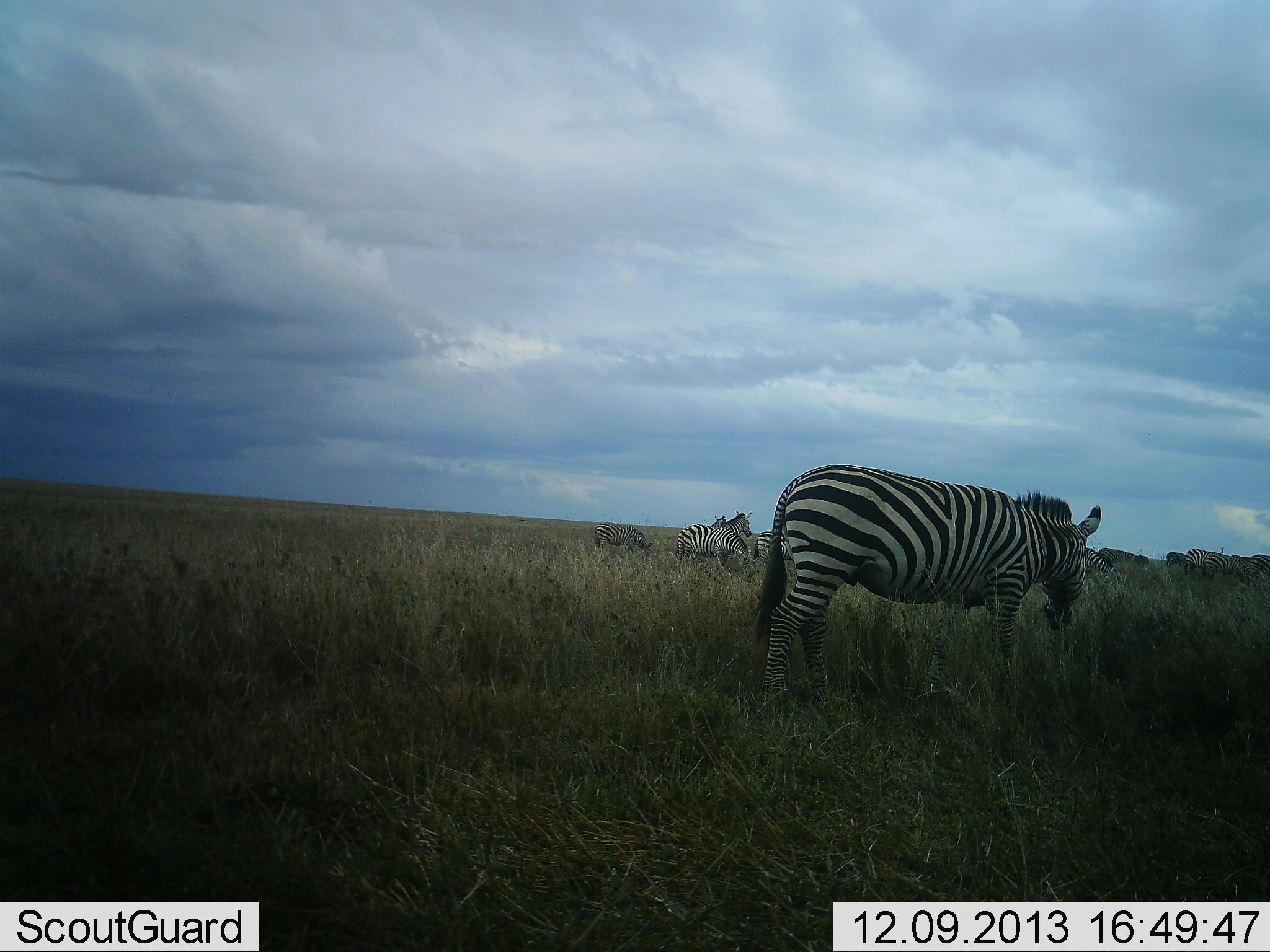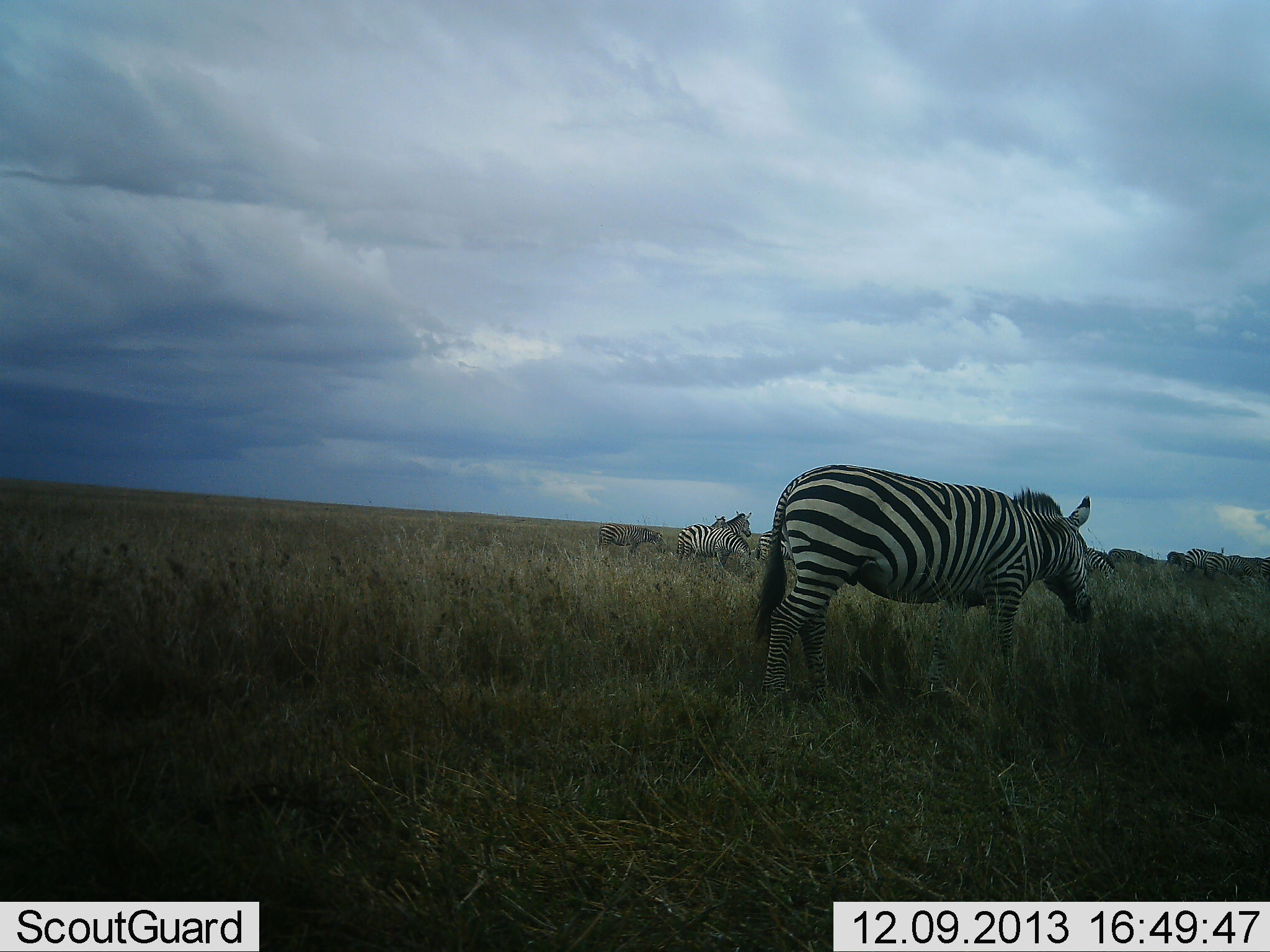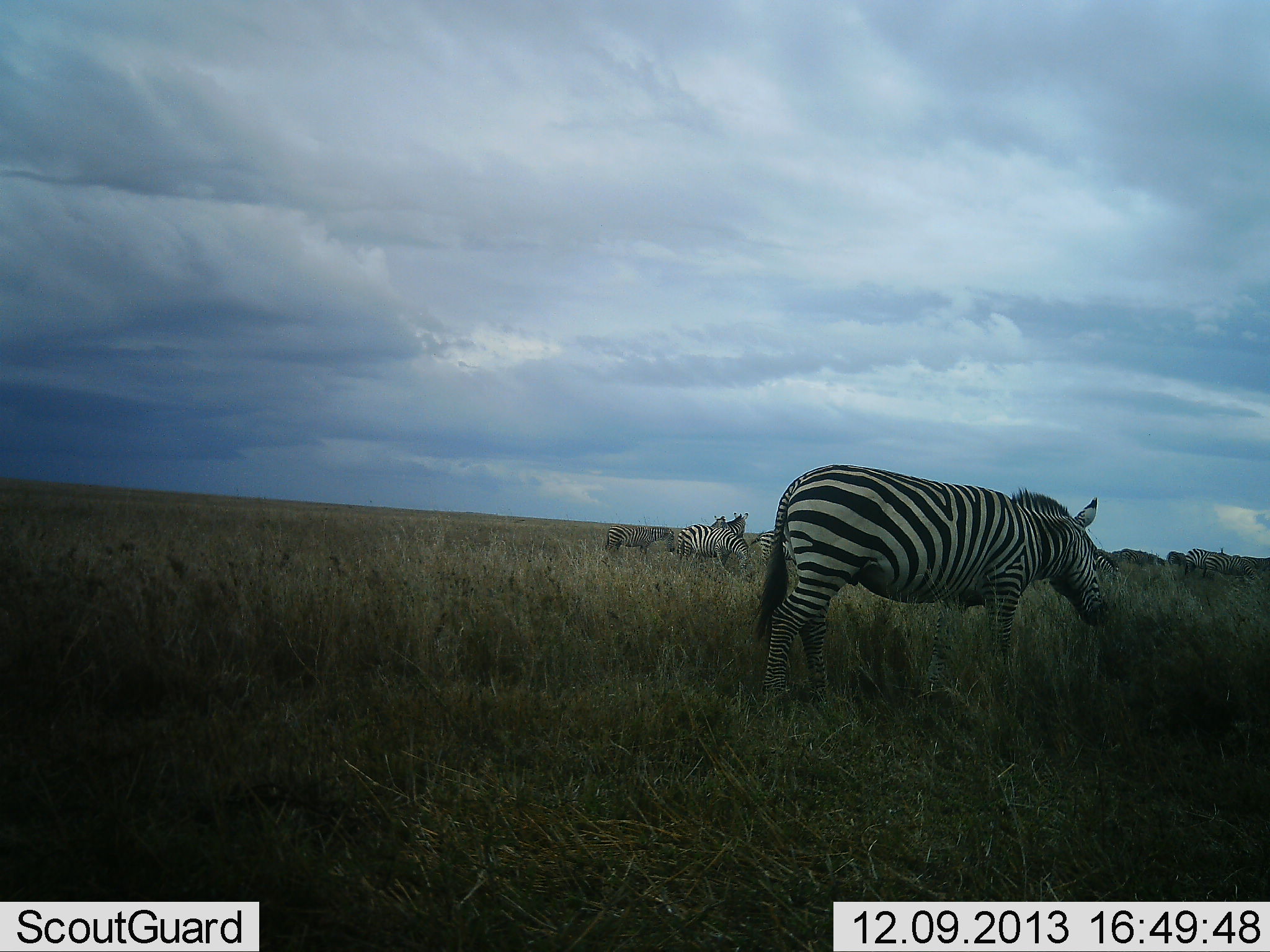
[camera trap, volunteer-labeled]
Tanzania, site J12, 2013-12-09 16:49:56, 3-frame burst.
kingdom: Animalia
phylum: Chordata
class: Mammalia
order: Perissodactyla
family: Equidae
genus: Equus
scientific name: Equus quagga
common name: plains zebra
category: zebra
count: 10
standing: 80%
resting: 0%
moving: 30%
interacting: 0%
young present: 0%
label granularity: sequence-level